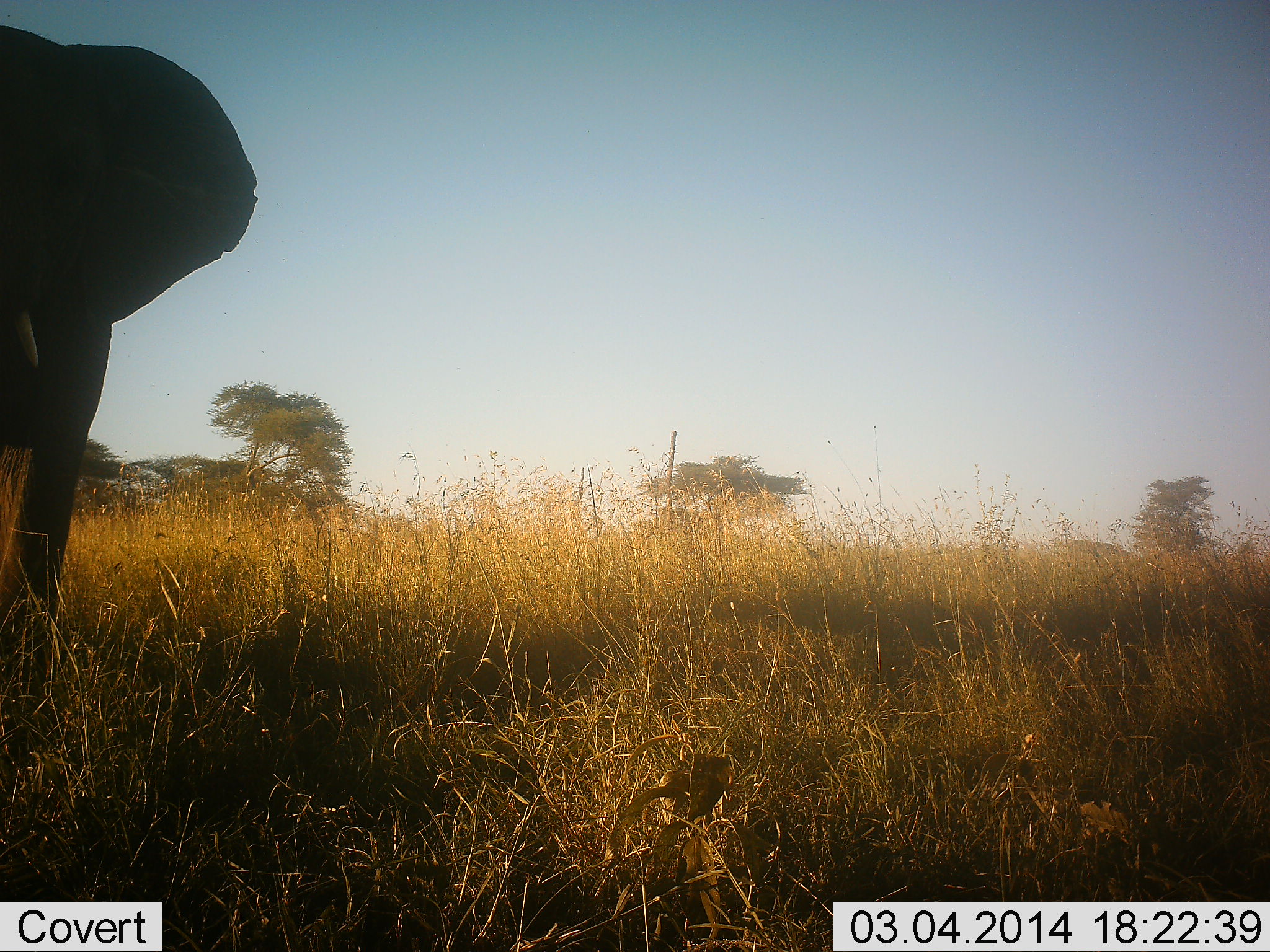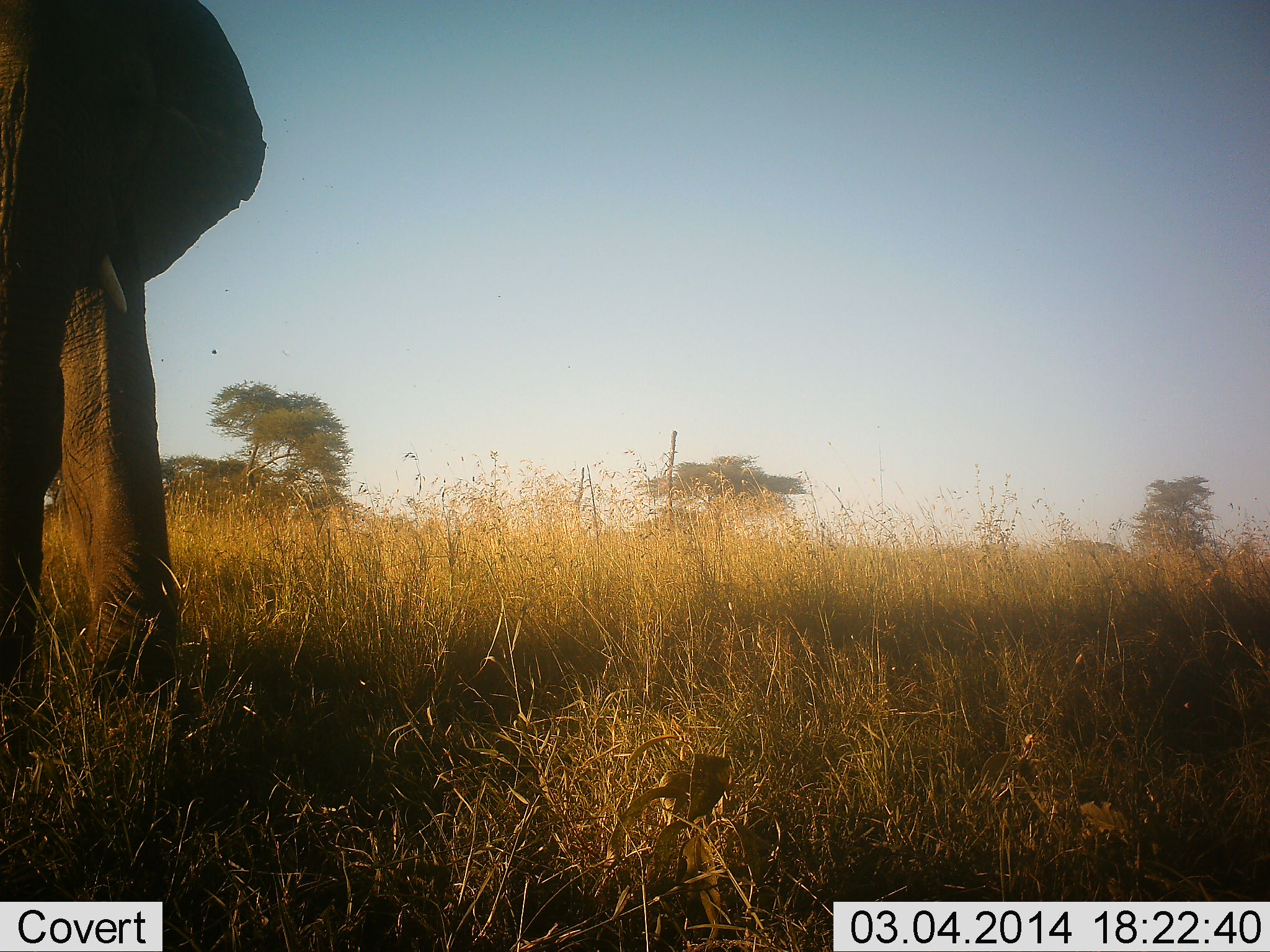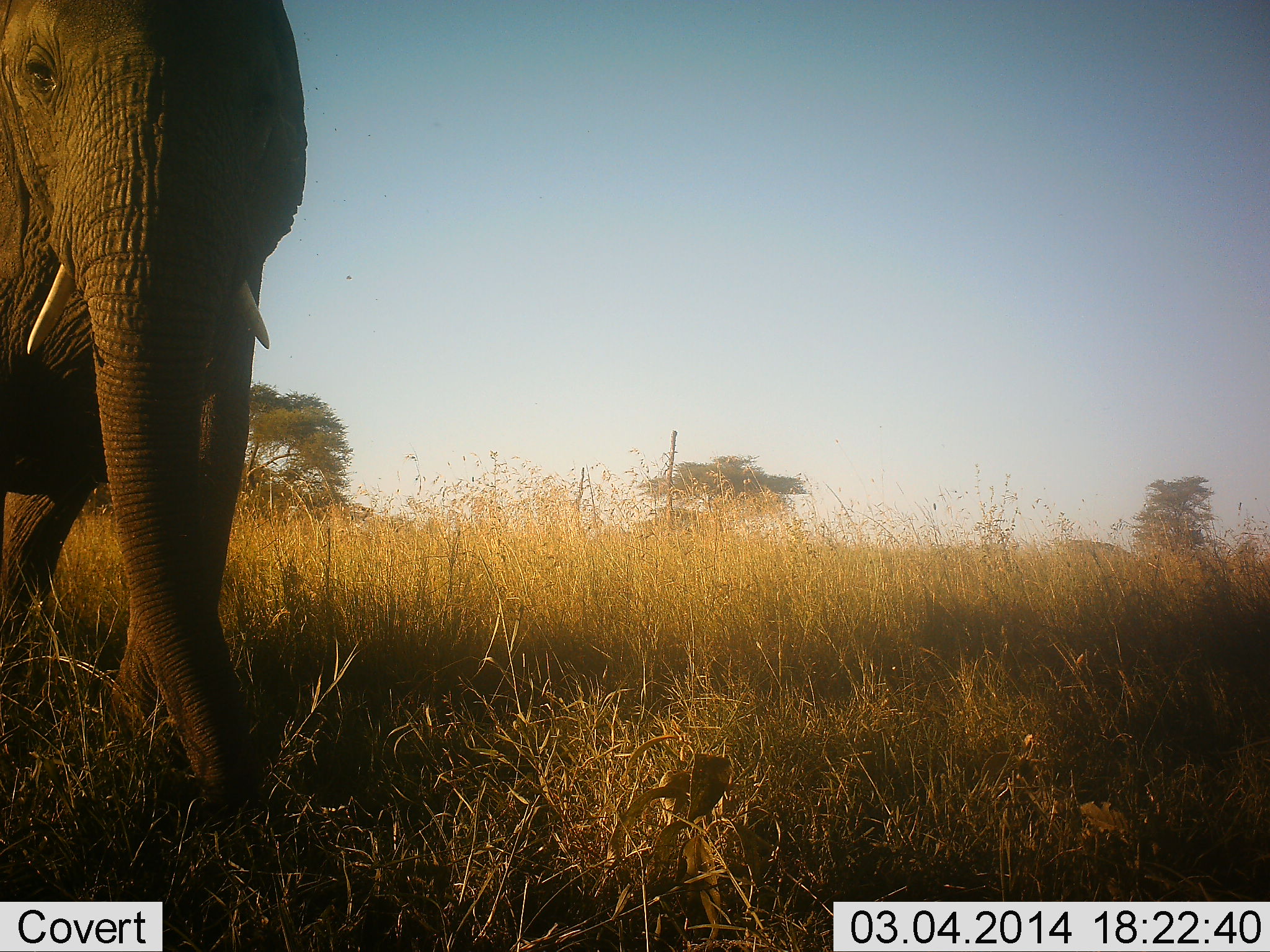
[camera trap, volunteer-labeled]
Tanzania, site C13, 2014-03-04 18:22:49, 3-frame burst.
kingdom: Animalia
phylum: Chordata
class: Mammalia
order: Proboscidea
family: Elephantidae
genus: Loxodonta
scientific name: Loxodonta africana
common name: african bush elephant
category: elephant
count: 1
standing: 20%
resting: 0%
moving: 90%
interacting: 10%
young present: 0%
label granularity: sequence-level